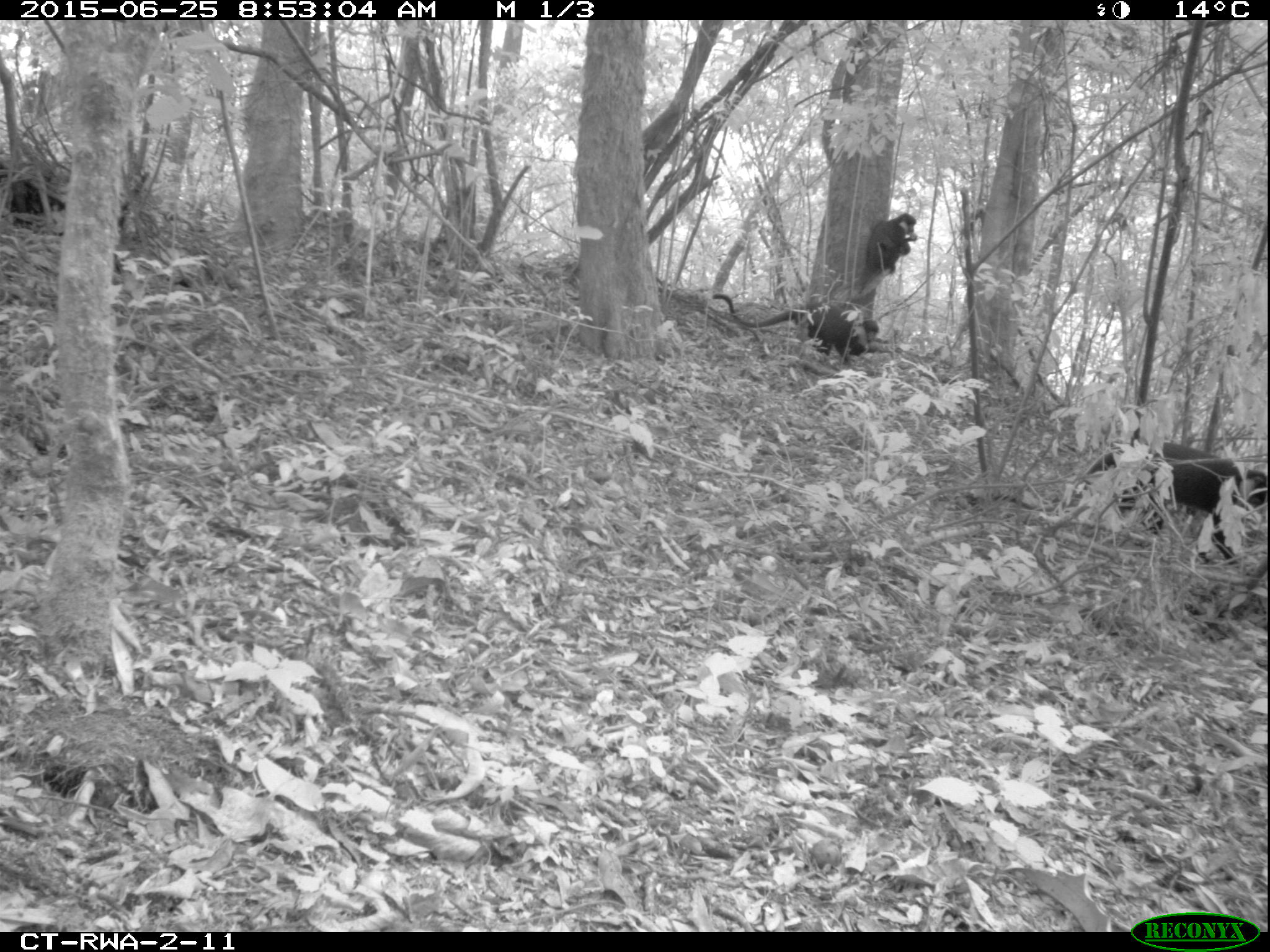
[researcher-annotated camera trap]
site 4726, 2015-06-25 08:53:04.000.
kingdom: Animalia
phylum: Chordata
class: Mammalia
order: Primates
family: Cercopithecidae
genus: Allochrocebus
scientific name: Allochrocebus lhoesti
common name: l'hoest's monkey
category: cercopithecus lhoesti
Cercopithecus lhoesti (l'hoest's monkey) (Allochrocebus lhoesti), count 3.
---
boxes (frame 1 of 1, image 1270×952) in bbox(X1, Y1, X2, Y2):
cercopithecus lhoesti: bbox(1085, 430, 1265, 566); bbox(712, 293, 879, 366); bbox(857, 212, 918, 290)